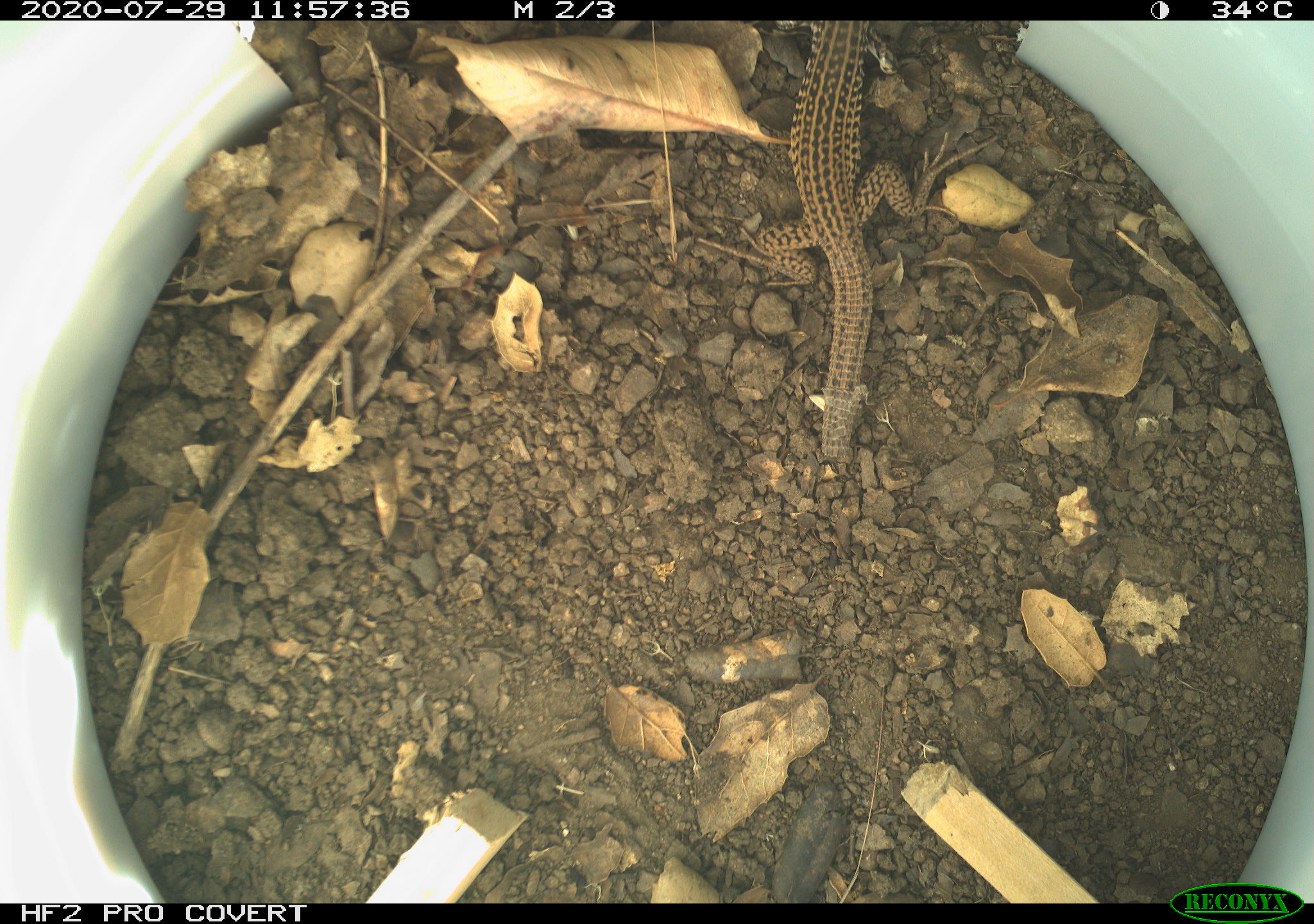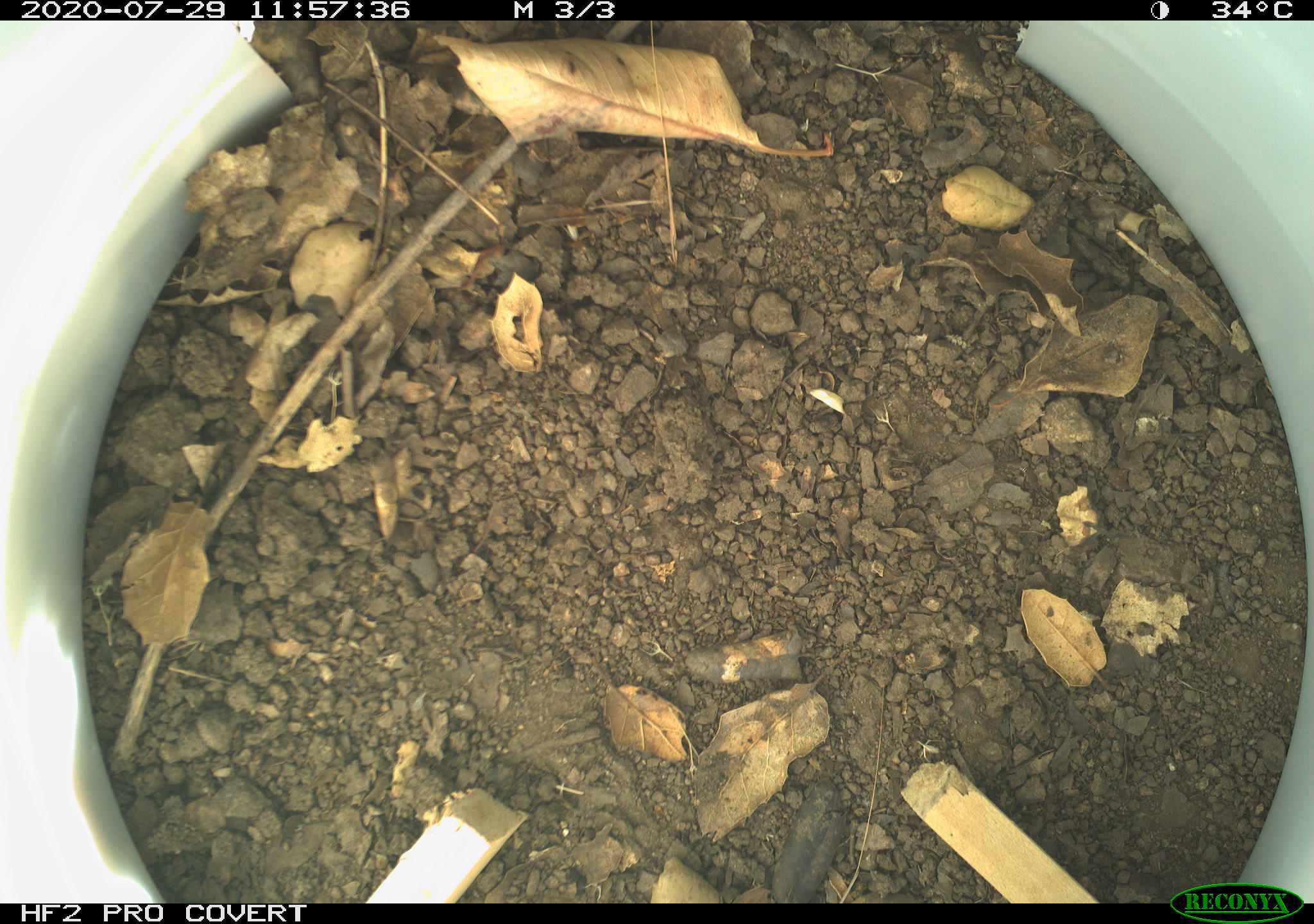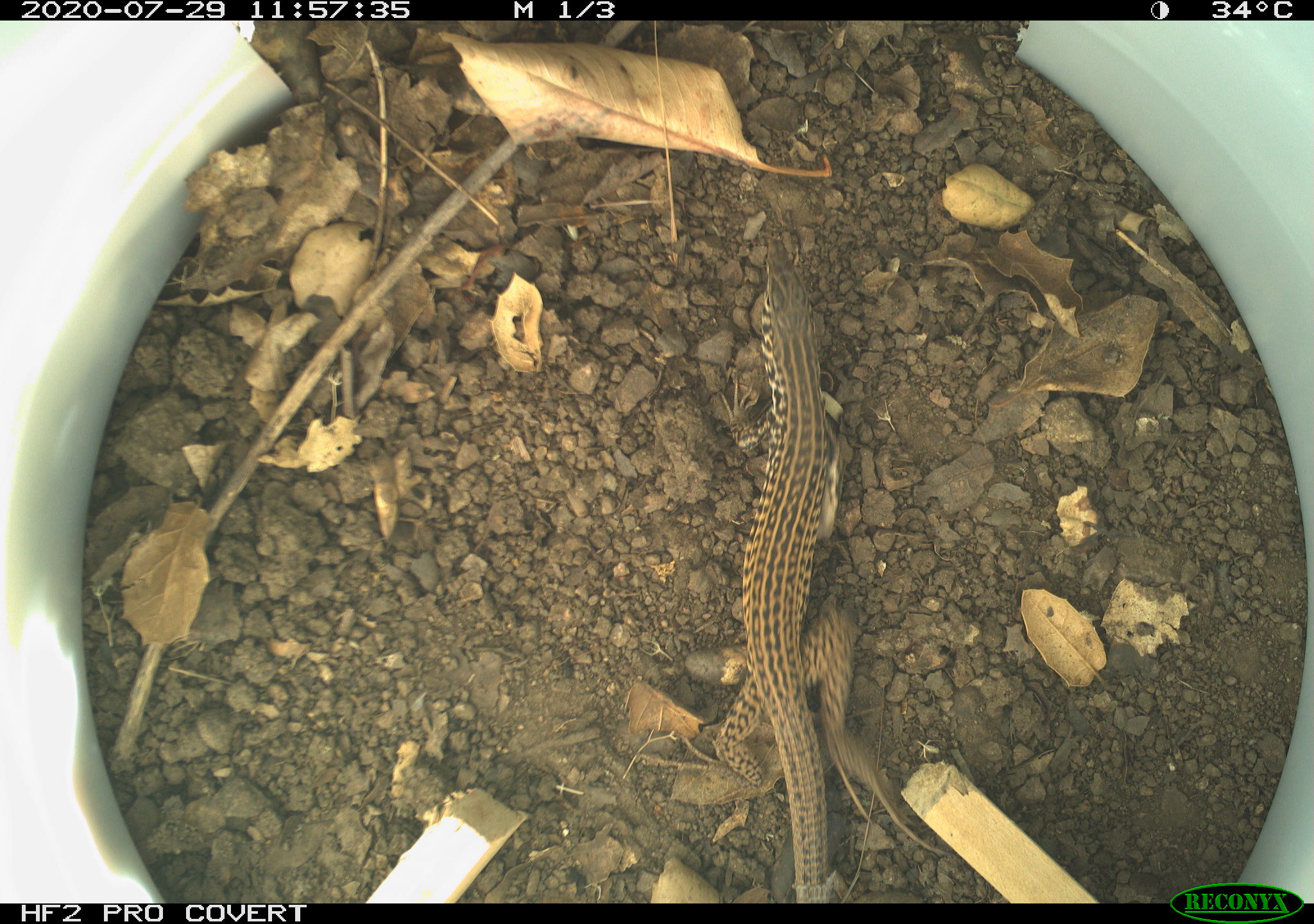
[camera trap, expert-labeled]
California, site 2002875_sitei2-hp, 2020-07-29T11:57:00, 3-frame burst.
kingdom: Animalia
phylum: Chordata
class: Reptilia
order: Squamata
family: Teiidae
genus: Aspidoscelis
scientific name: Aspidoscelis tigris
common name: western whiptail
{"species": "western whiptail (Aspidoscelis tigris)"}